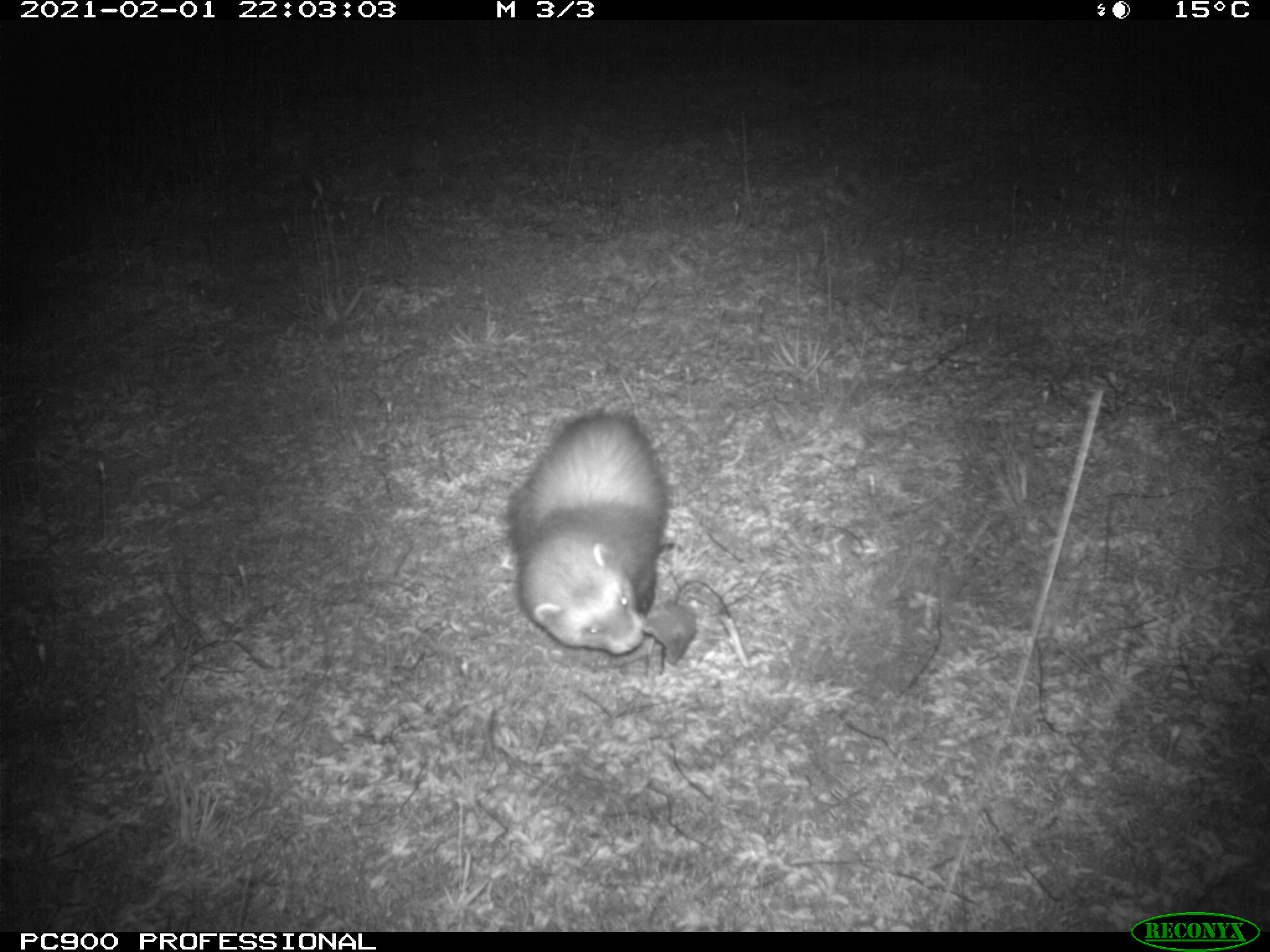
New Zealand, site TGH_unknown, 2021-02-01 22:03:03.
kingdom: Animalia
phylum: Chordata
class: Mammalia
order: Carnivora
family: Mustelidae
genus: Mustela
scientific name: Mustela furo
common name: ferret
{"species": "ferret (Mustela furo)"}